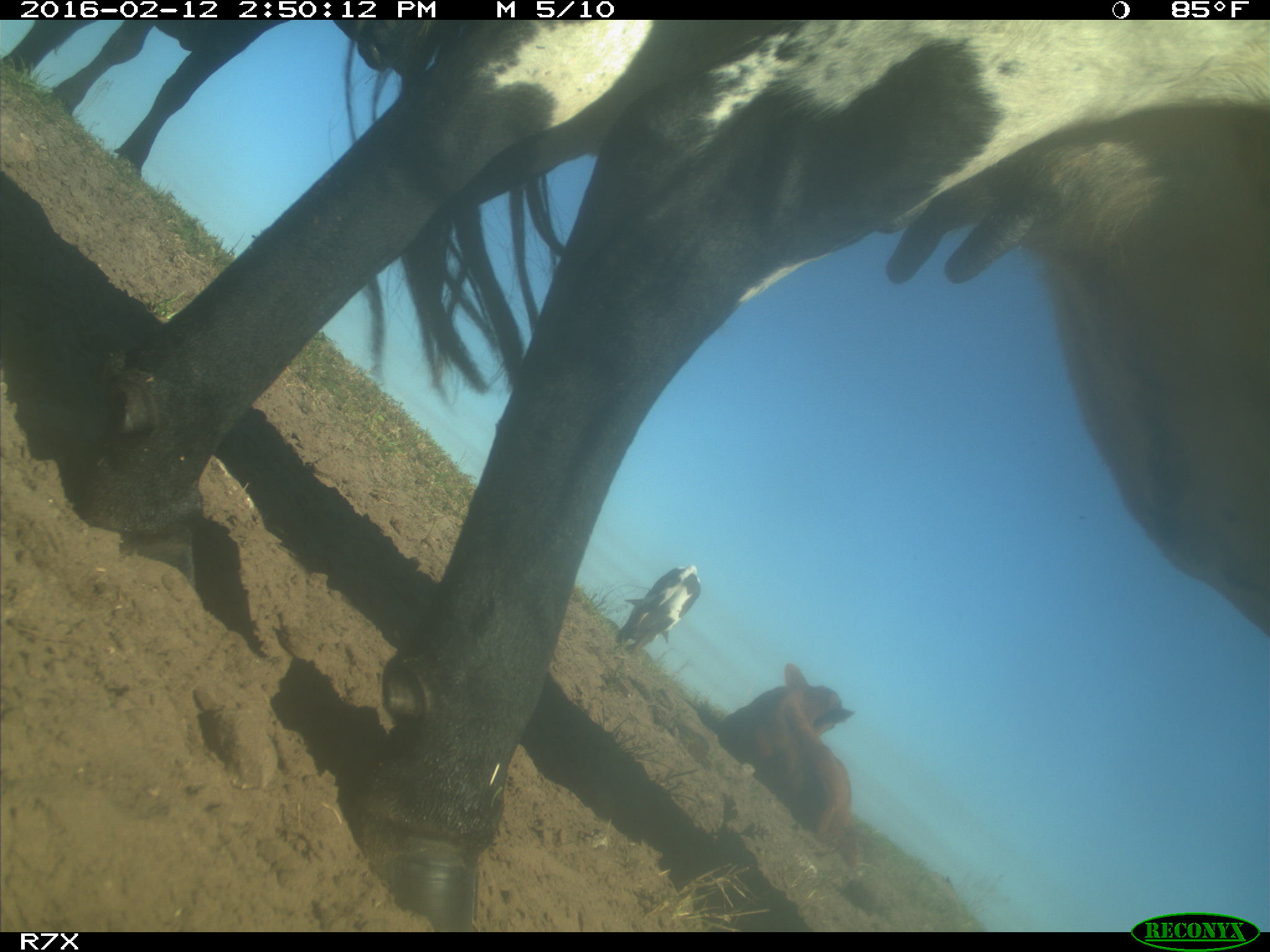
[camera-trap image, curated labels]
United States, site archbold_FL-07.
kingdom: Animalia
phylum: Chordata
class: Mammalia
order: Artiodactyla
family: Bovidae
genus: Bos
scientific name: Bos taurus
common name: domestic cow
Bos taurus (domestic cow).